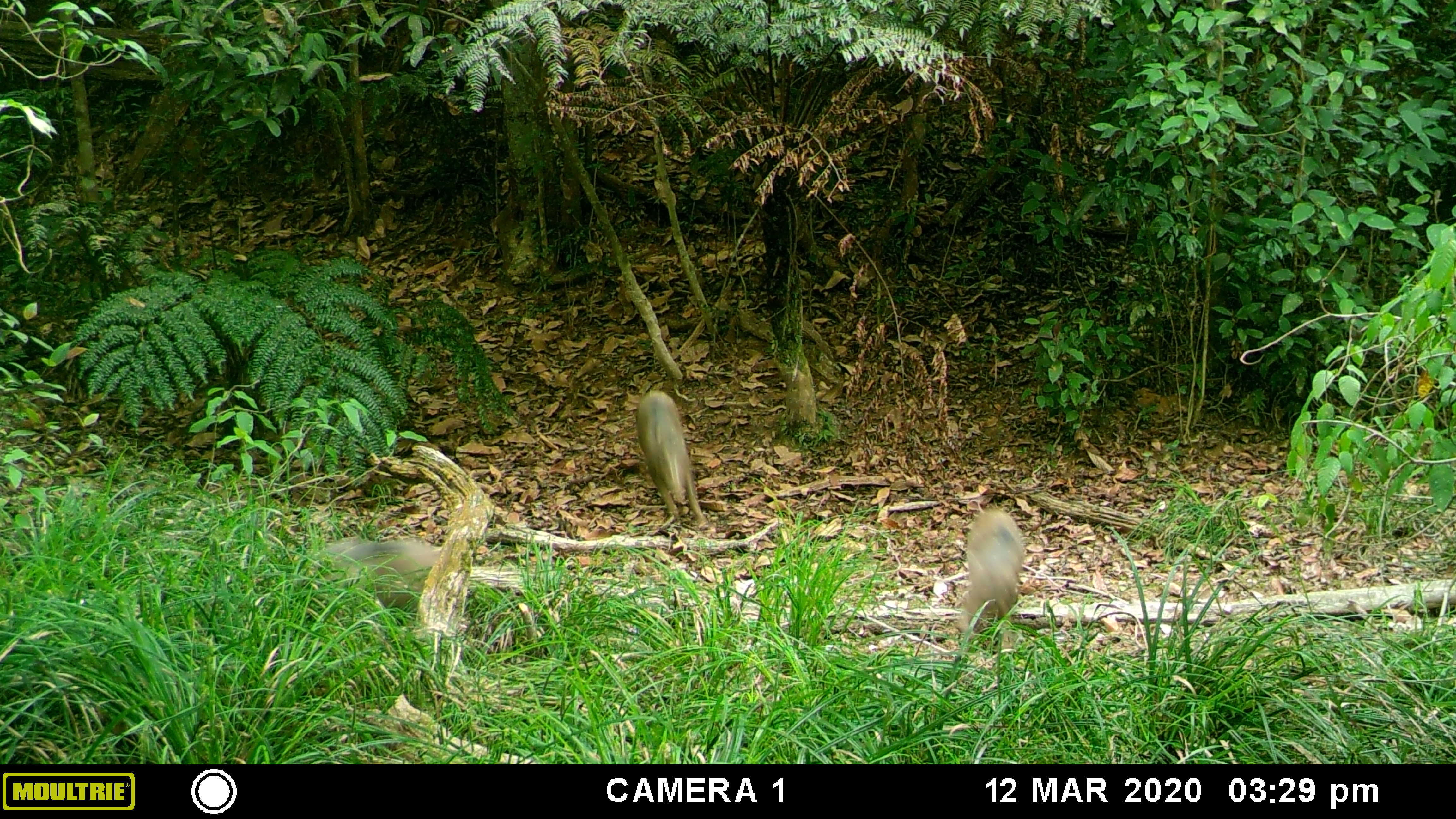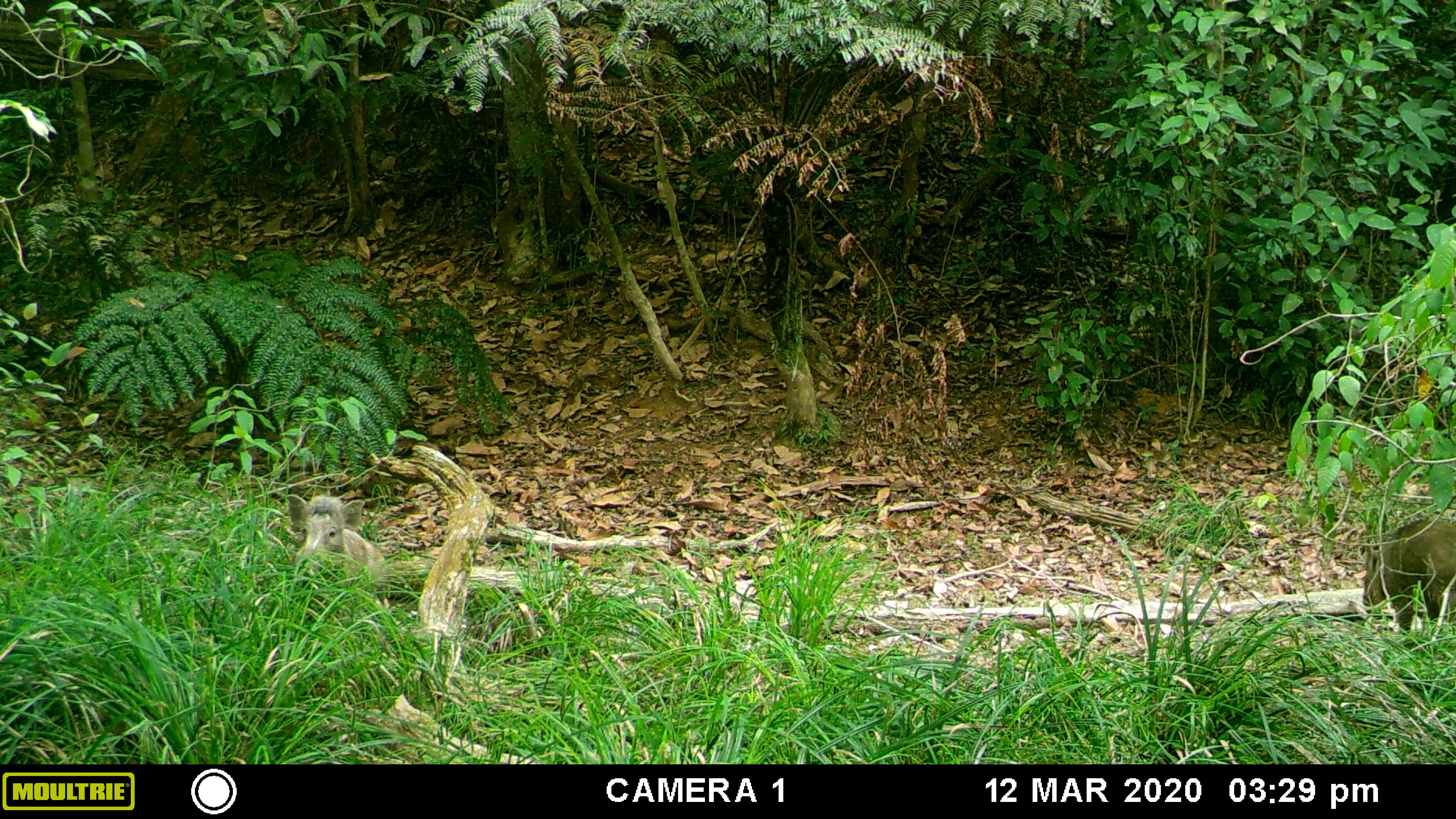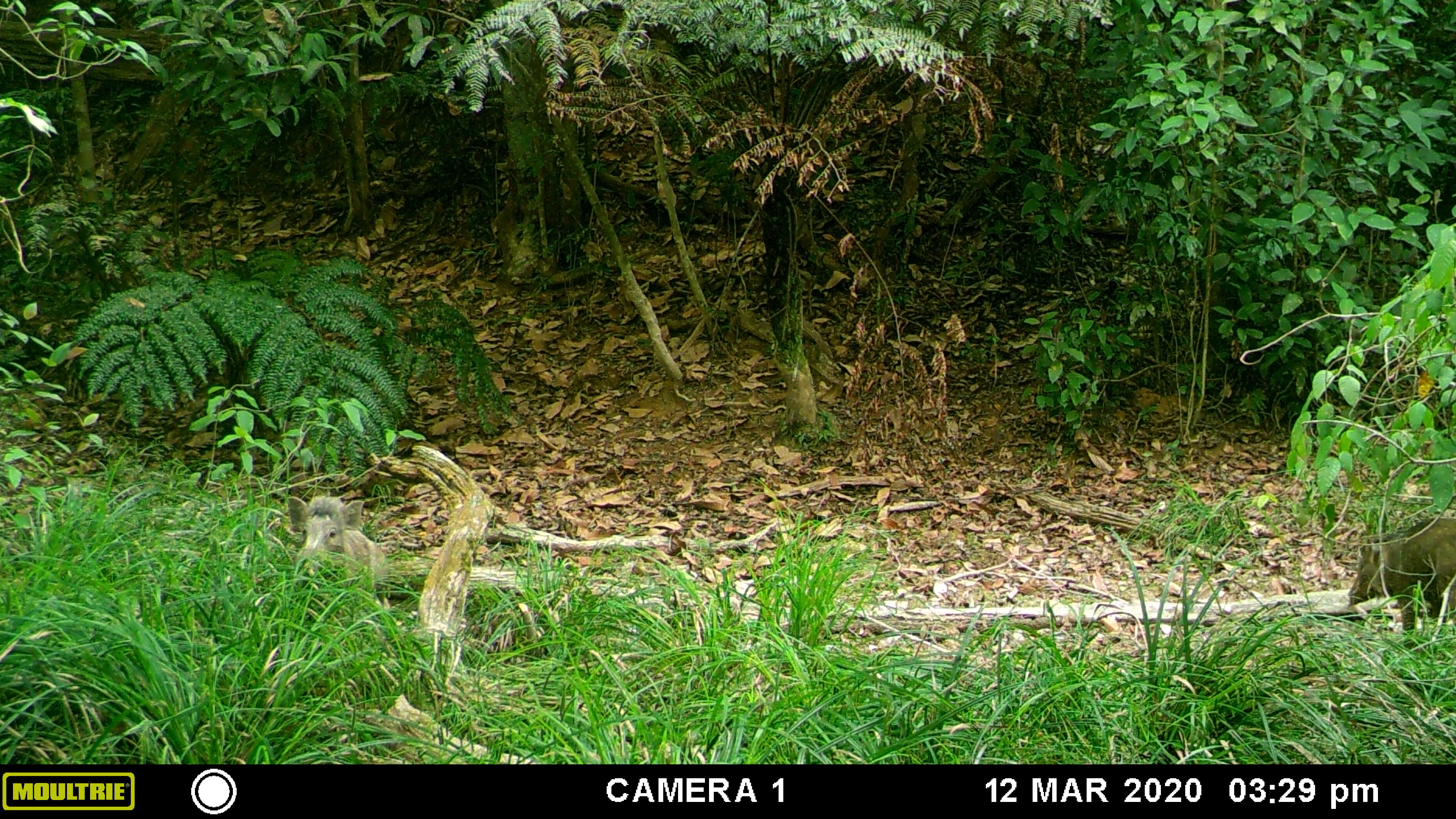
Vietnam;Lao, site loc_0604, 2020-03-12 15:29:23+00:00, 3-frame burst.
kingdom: Animalia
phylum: Chordata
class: Mammalia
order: Artiodactyla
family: Suidae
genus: Sus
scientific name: Sus scrofa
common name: eurasian wild pig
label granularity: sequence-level